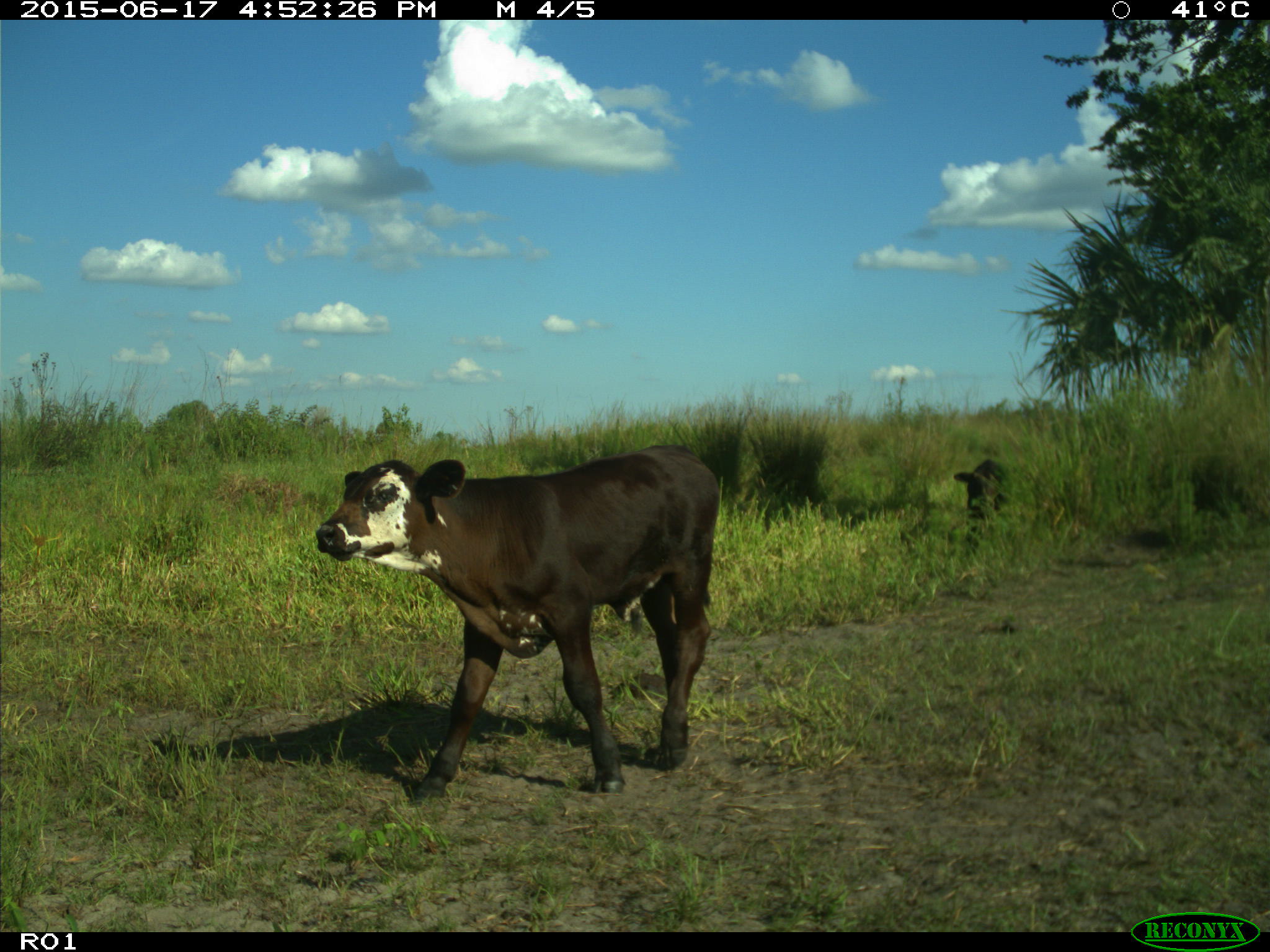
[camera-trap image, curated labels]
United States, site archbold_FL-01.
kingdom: Animalia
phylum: Chordata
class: Mammalia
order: Artiodactyla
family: Bovidae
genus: Bos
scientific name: Bos taurus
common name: domestic cow